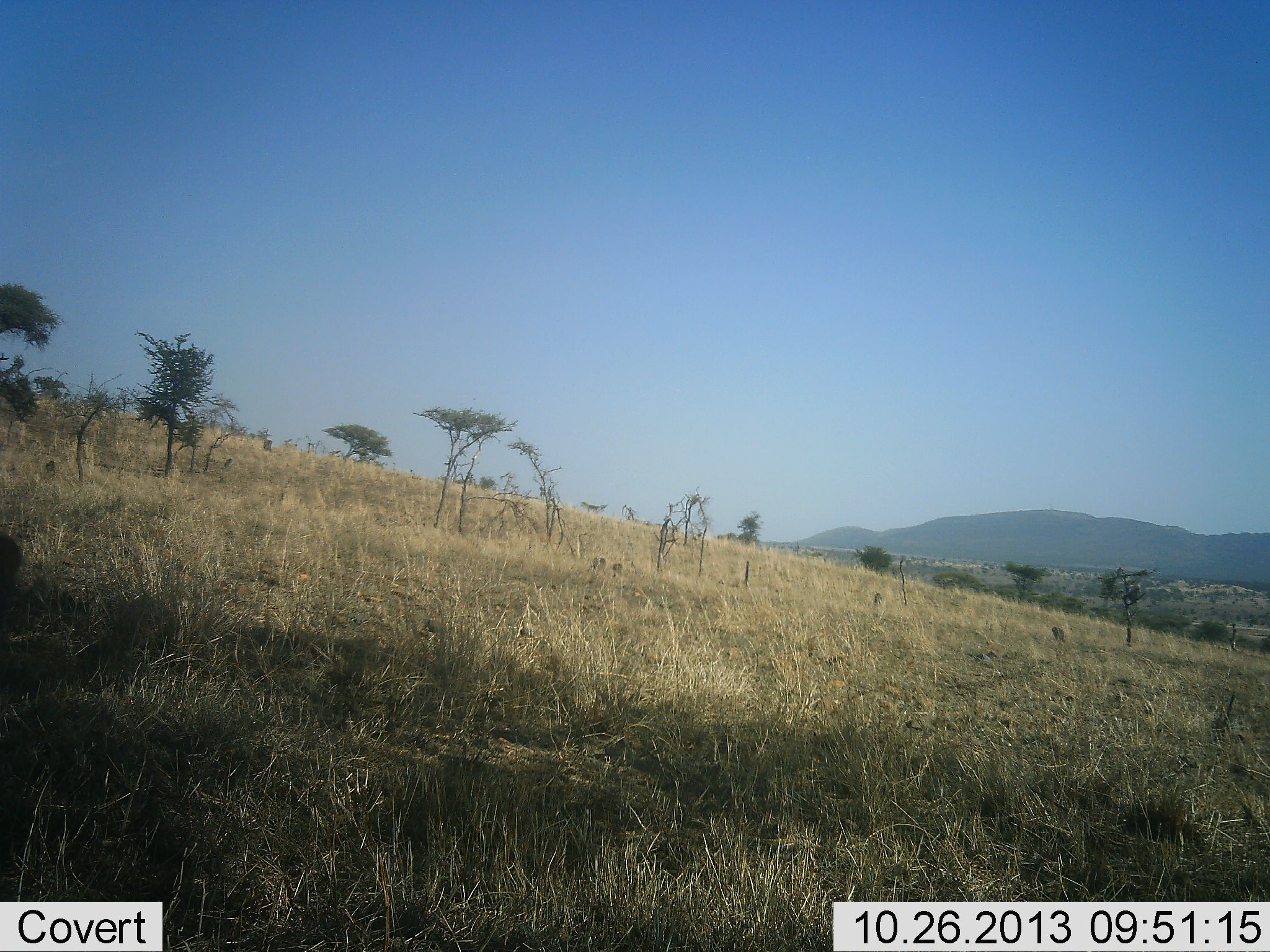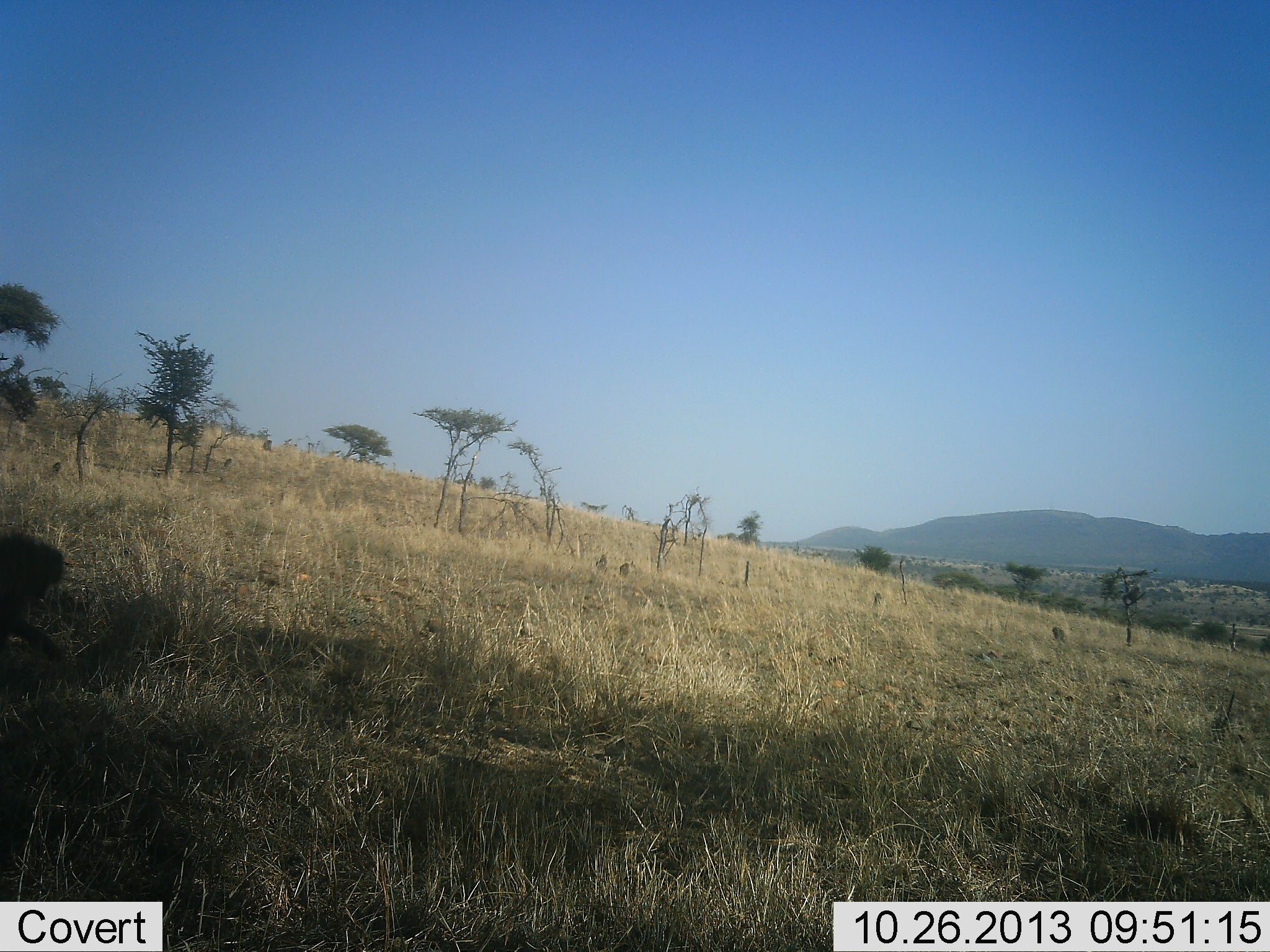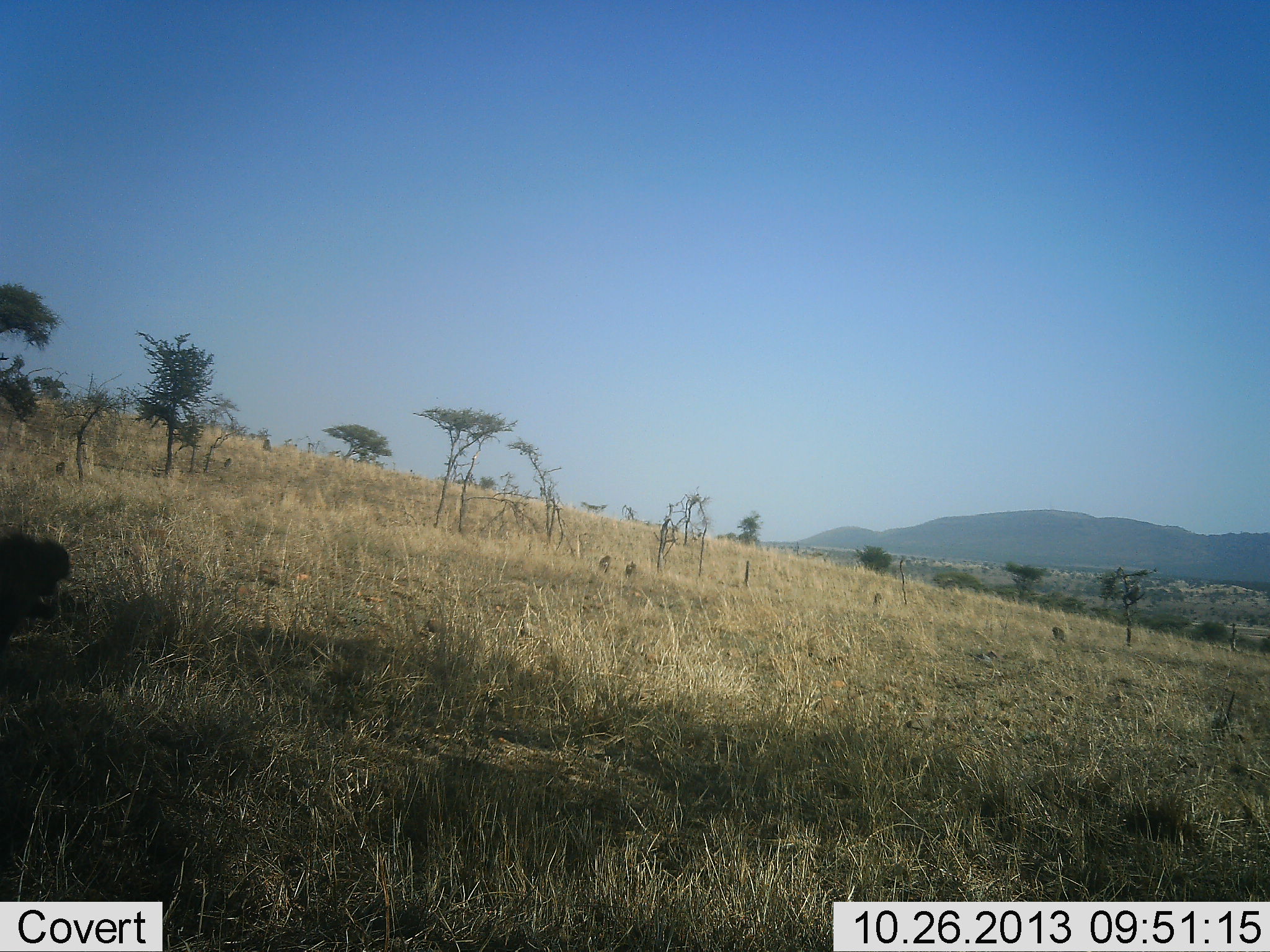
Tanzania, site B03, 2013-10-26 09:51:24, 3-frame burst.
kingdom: Animalia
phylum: Chordata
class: Mammalia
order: Primates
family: Cercopithecidae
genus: Papio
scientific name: Papio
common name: baboon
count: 5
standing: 20%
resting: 10%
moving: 20%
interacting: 0%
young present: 0%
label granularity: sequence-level